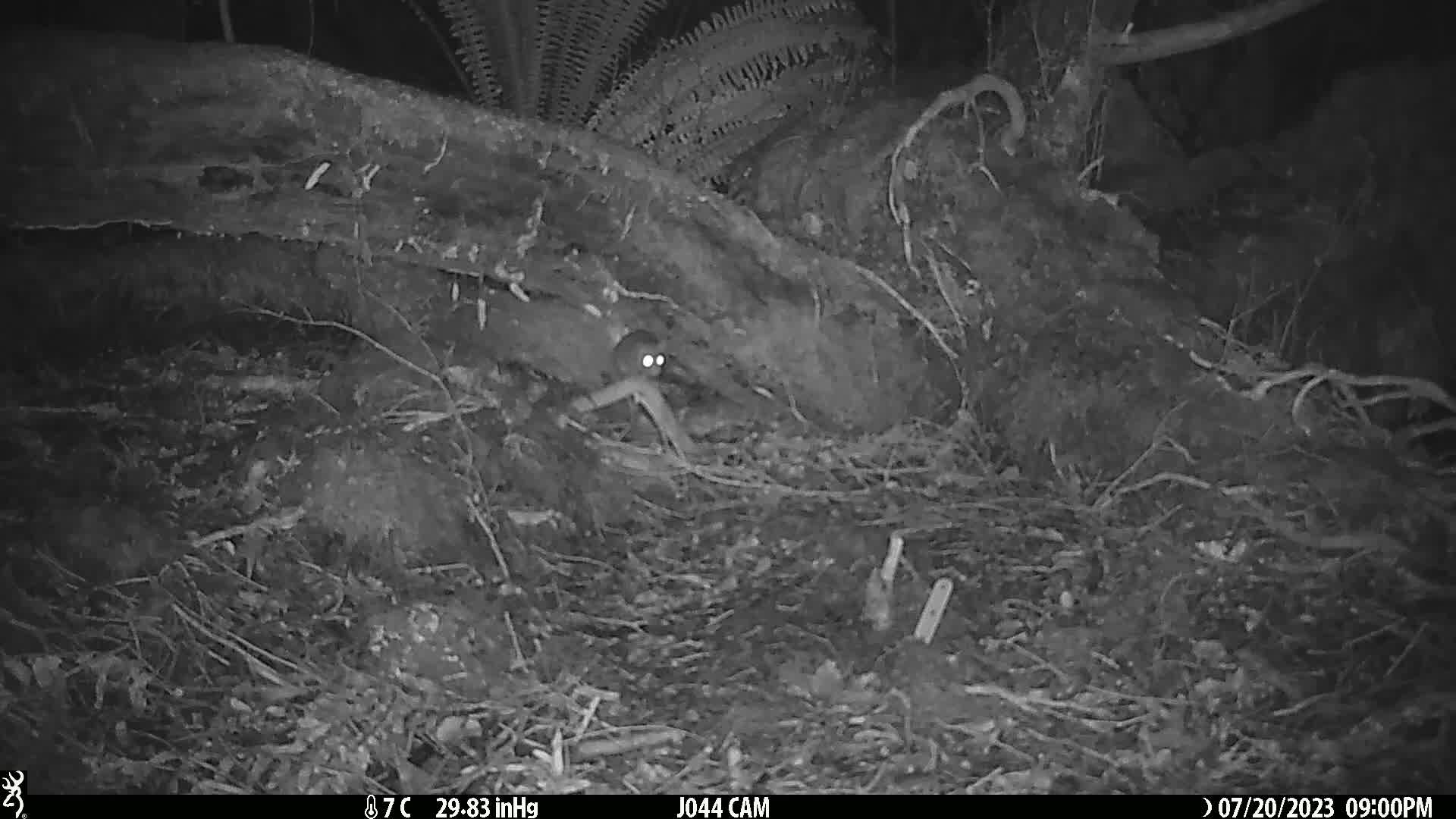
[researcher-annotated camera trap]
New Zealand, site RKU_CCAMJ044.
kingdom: Animalia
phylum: Chordata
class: Mammalia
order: Rodentia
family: Muridae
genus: Rattus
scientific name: Rattus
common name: rat